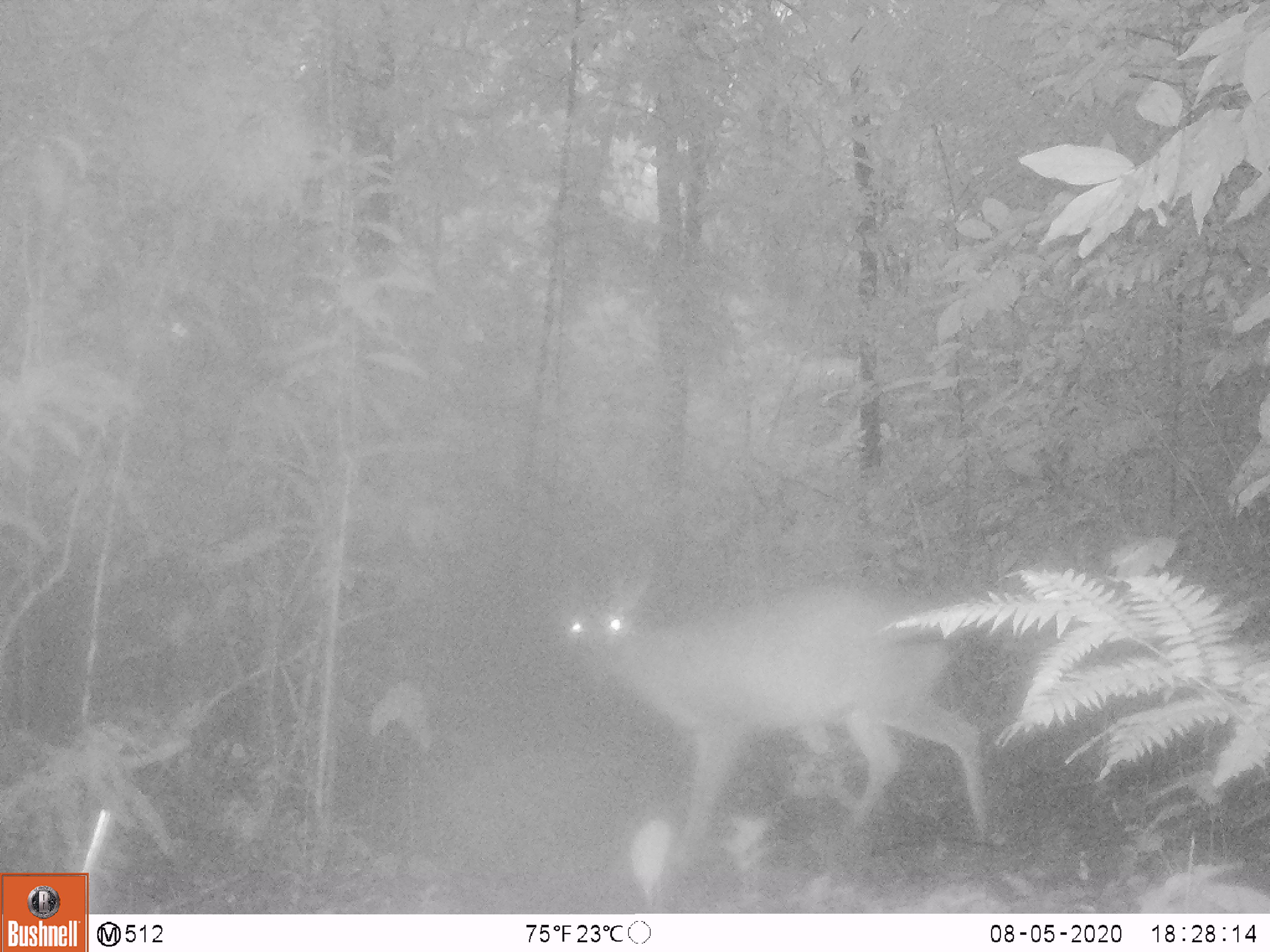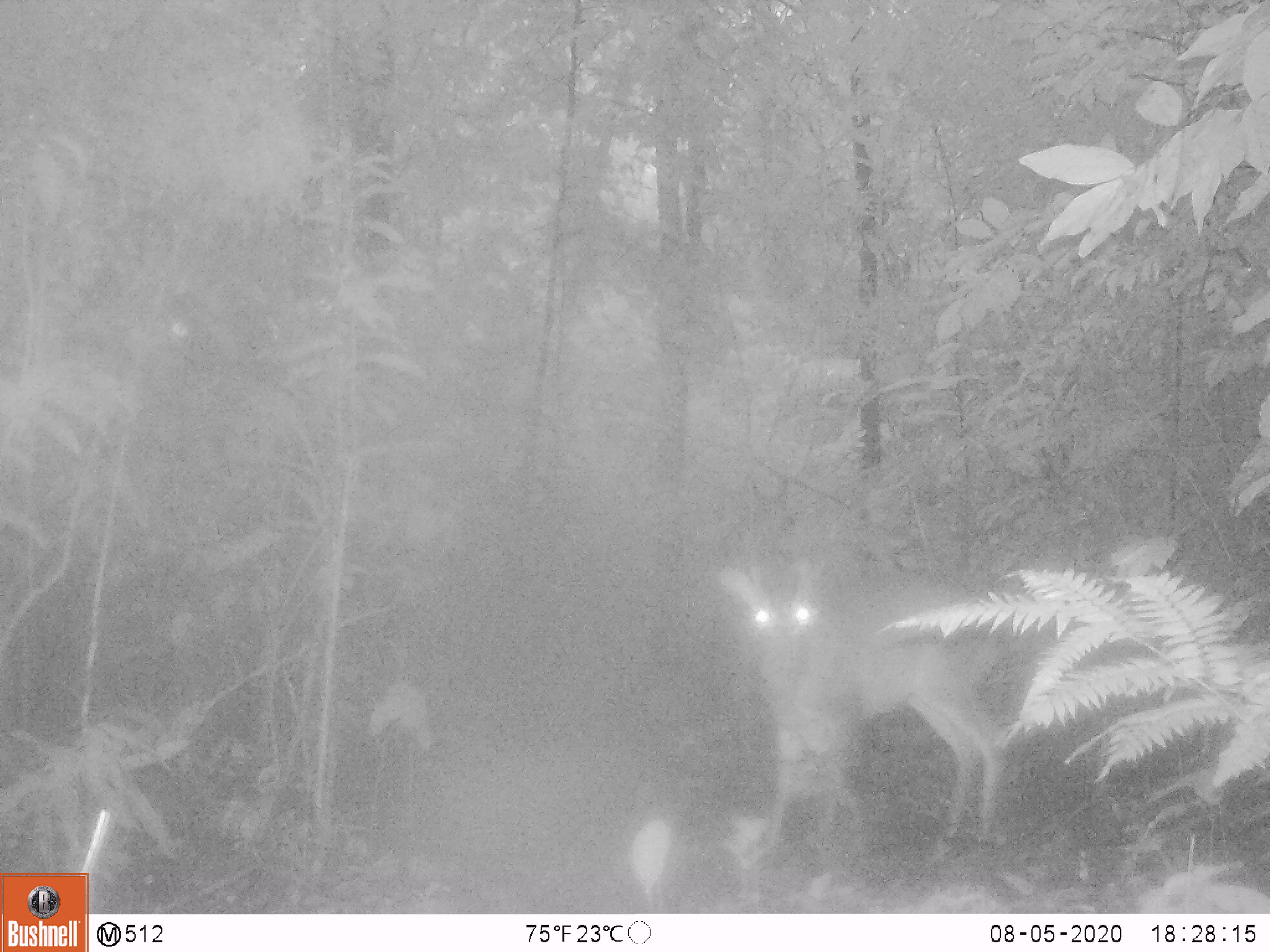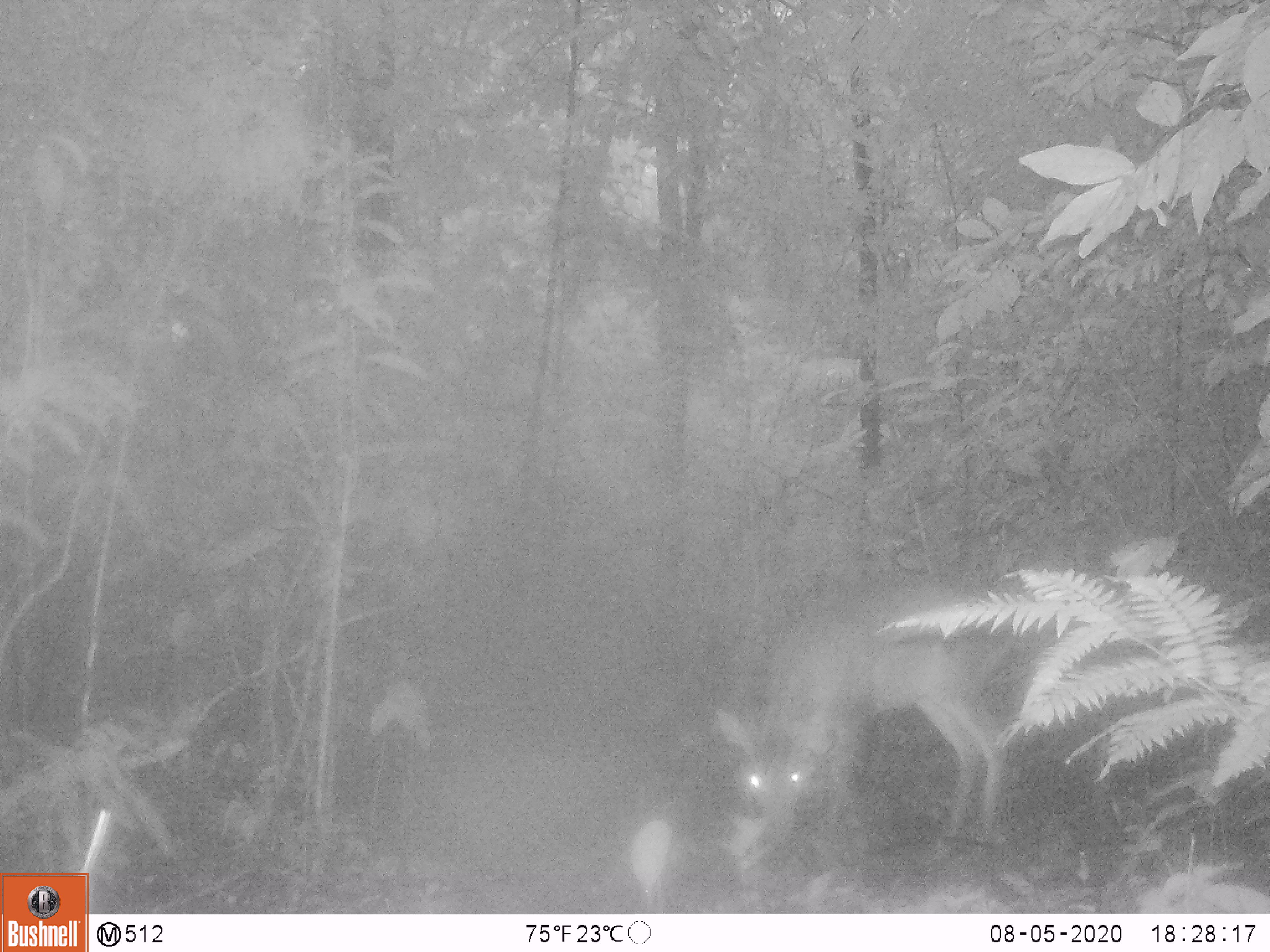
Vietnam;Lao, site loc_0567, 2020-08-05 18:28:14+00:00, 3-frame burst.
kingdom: Animalia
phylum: Chordata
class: Mammalia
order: Artiodactyla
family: Cervidae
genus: Muntiacus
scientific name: Muntiacus vuquangensis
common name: large-antlered muntjac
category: large antlered muntjac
Large antlered muntjac (large-antlered muntjac) (Muntiacus vuquangensis). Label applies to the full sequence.